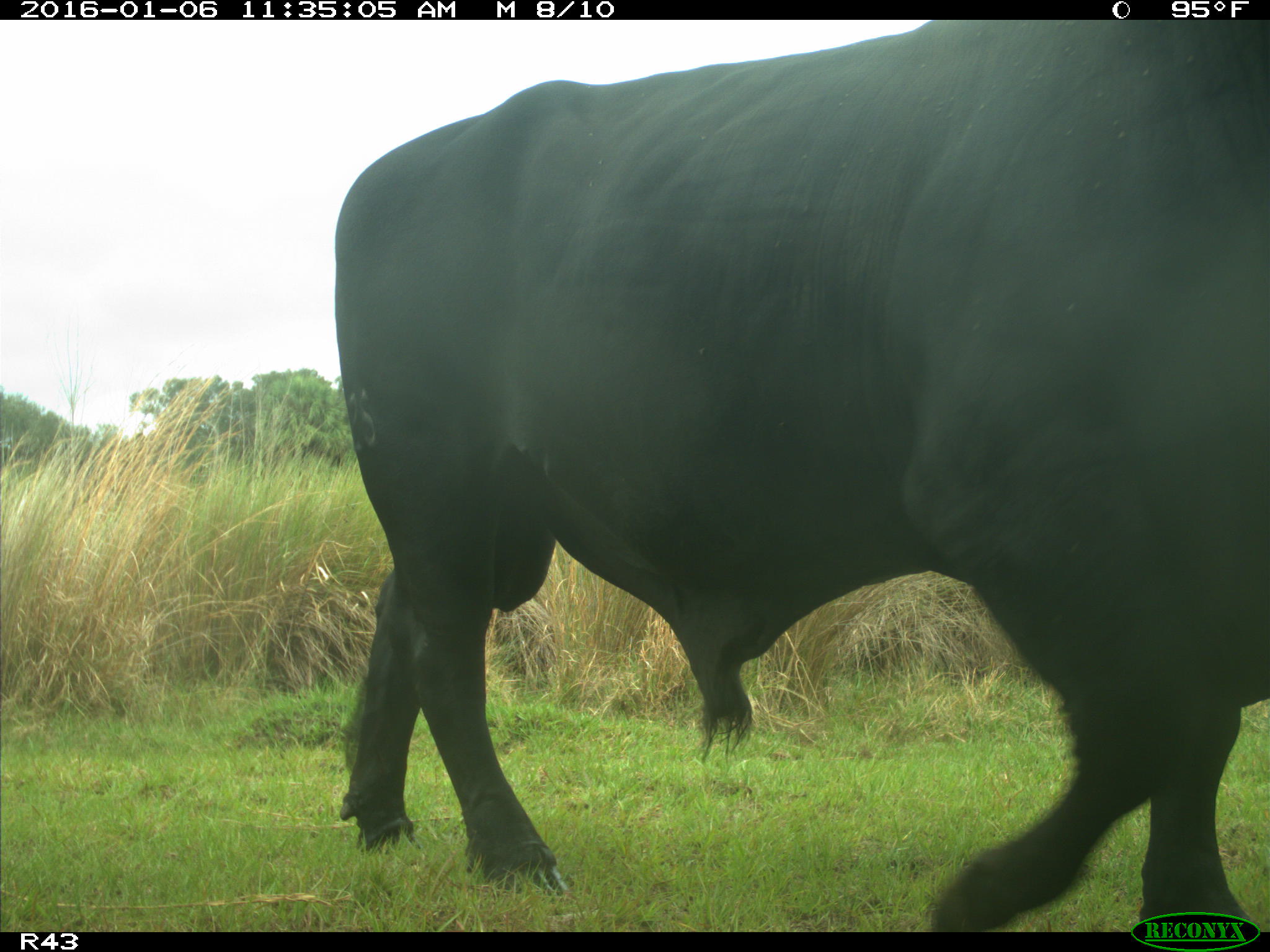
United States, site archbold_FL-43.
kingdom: Animalia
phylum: Chordata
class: Mammalia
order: Artiodactyla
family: Bovidae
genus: Bos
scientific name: Bos taurus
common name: domestic cow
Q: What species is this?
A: Bos taurus (domestic cow).